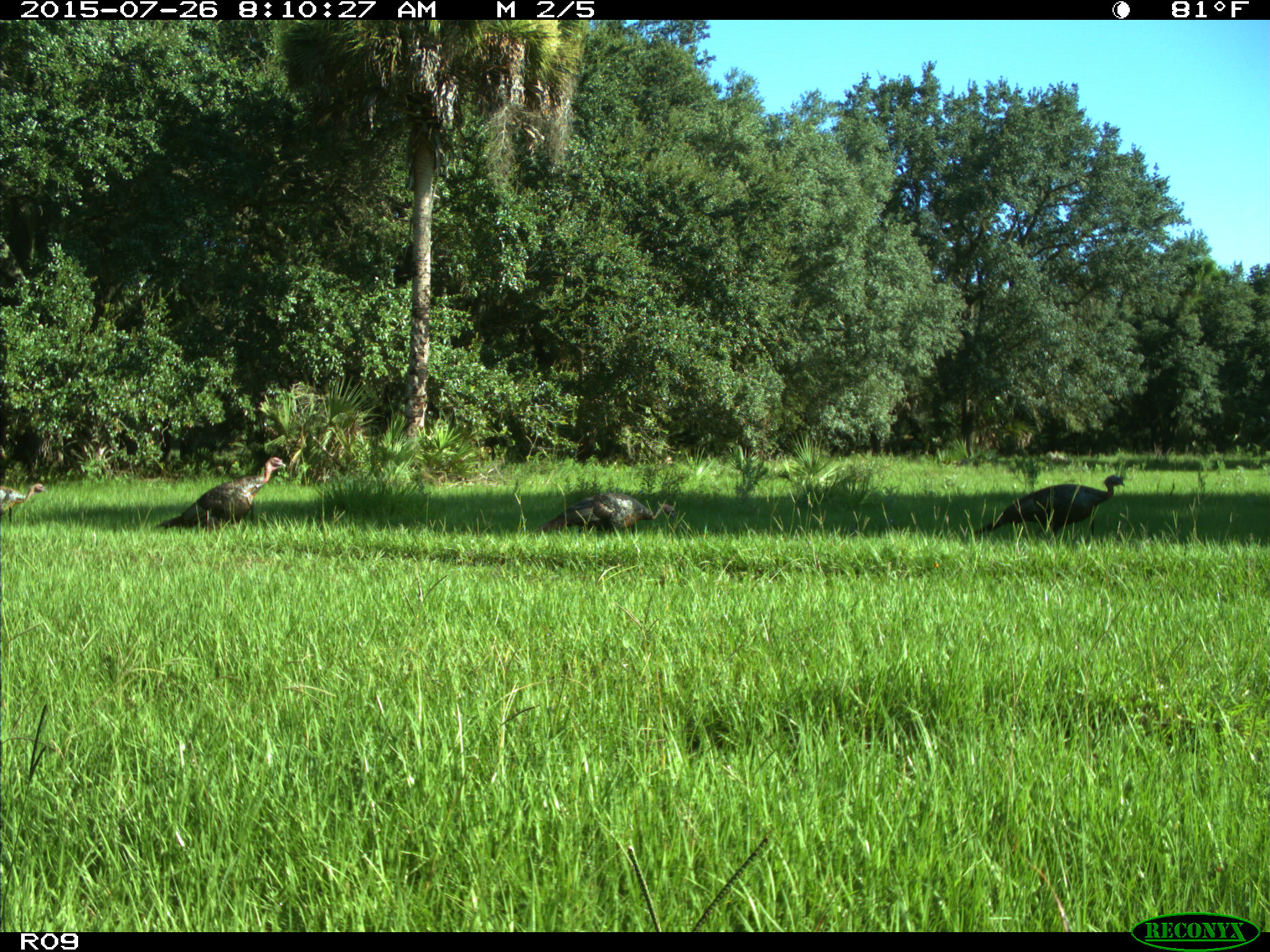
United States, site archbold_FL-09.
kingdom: Animalia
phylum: Chordata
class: Aves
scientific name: Aves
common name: birds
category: unidentified bird